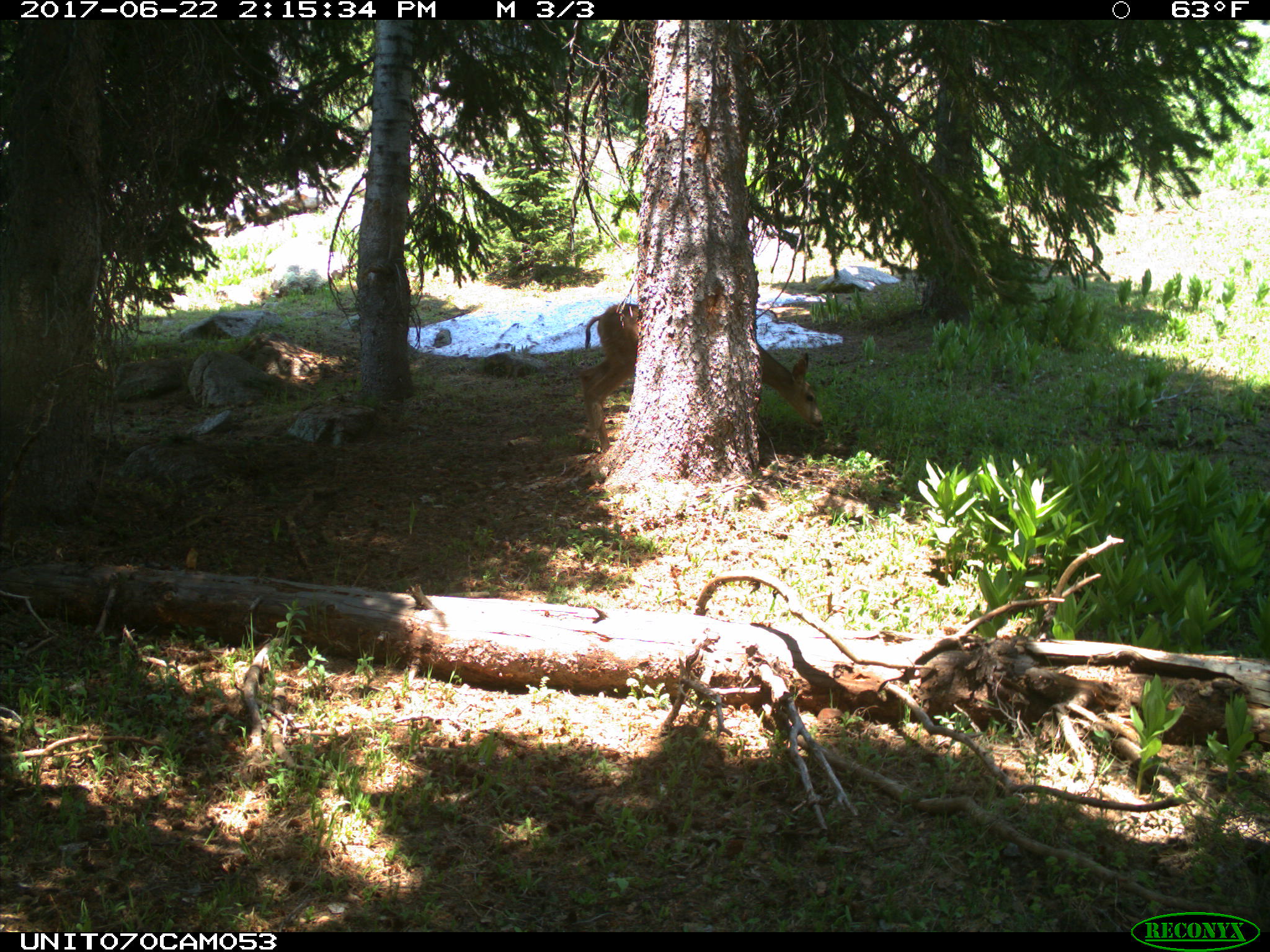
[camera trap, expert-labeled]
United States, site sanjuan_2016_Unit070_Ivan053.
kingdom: Animalia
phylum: Chordata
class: Mammalia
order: Artiodactyla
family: Cervidae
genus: Odocoileus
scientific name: Odocoileus hemionus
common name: mule deer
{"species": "Odocoileus hemionus (mule deer)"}